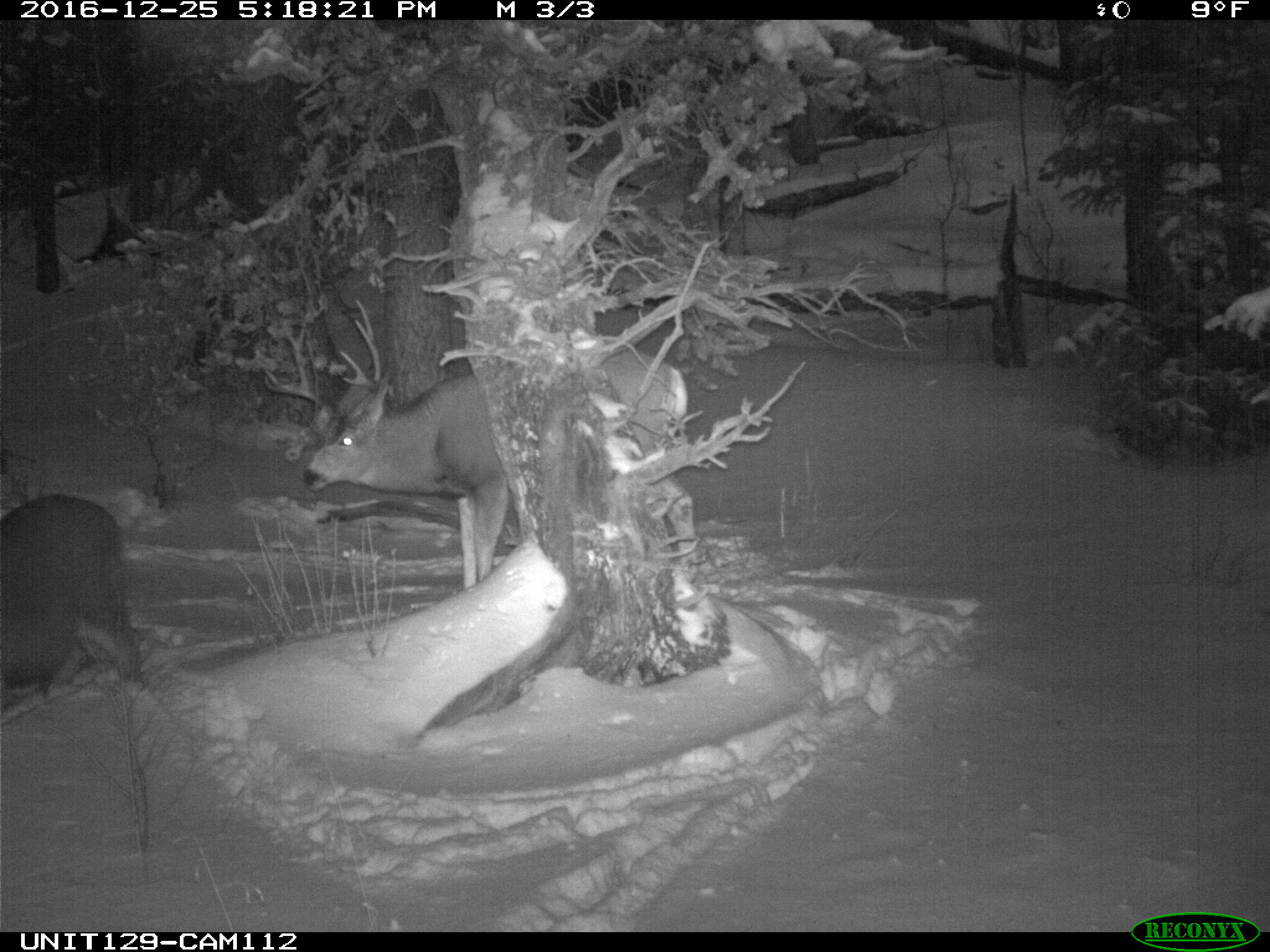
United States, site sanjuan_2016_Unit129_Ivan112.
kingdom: Animalia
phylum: Chordata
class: Mammalia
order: Artiodactyla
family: Cervidae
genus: Odocoileus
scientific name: Odocoileus hemionus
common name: mule deer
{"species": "Odocoileus hemionus (mule deer)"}